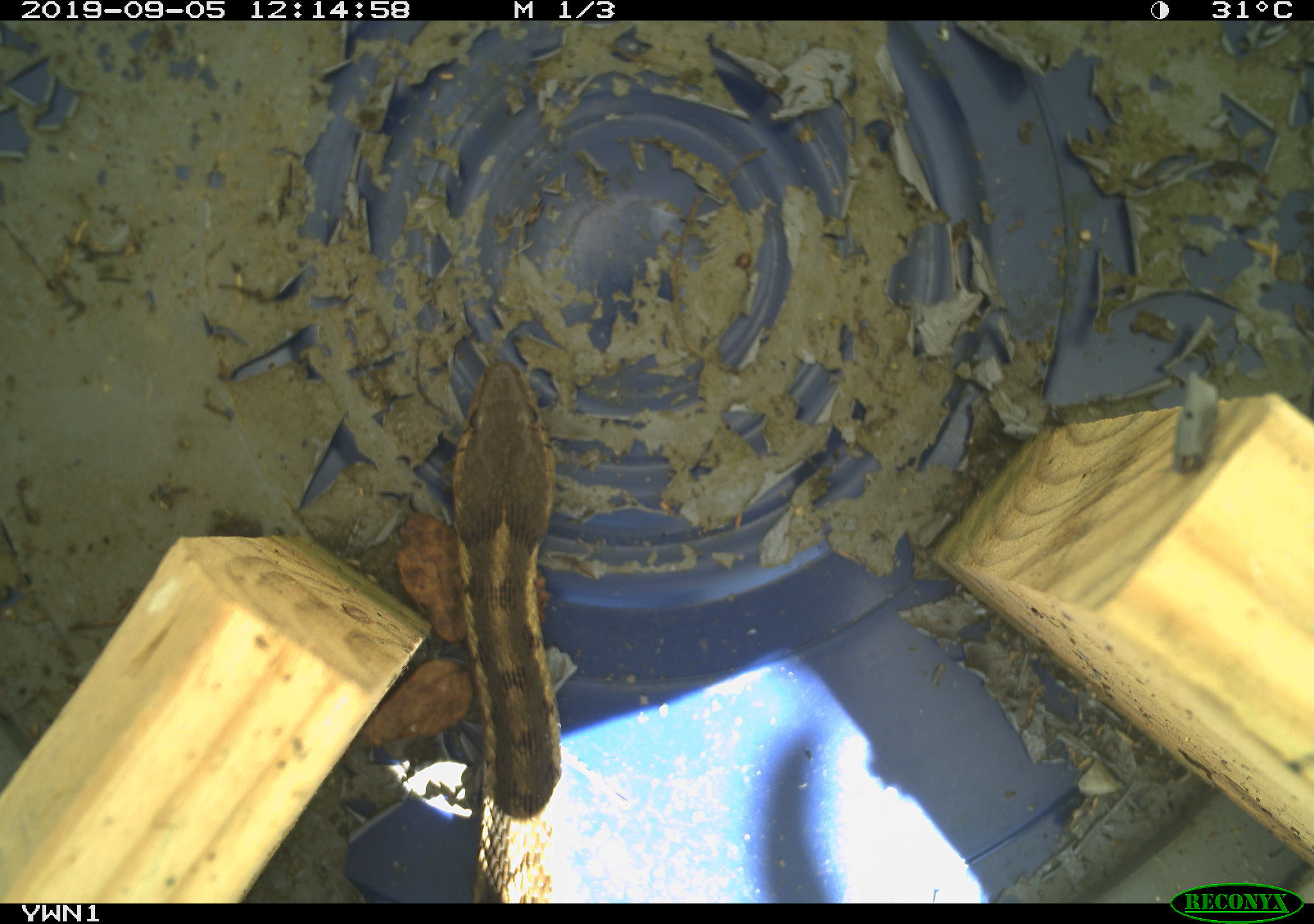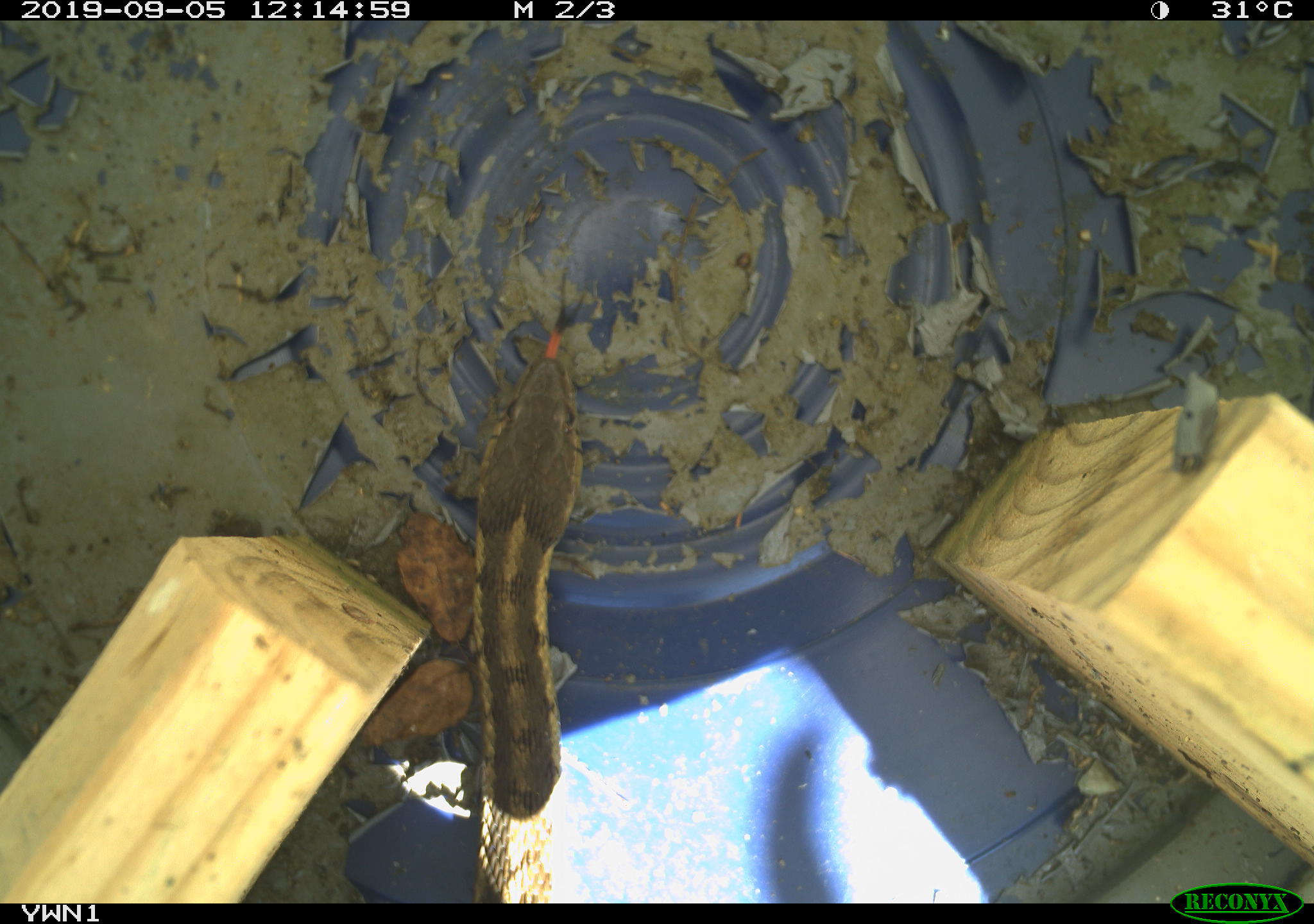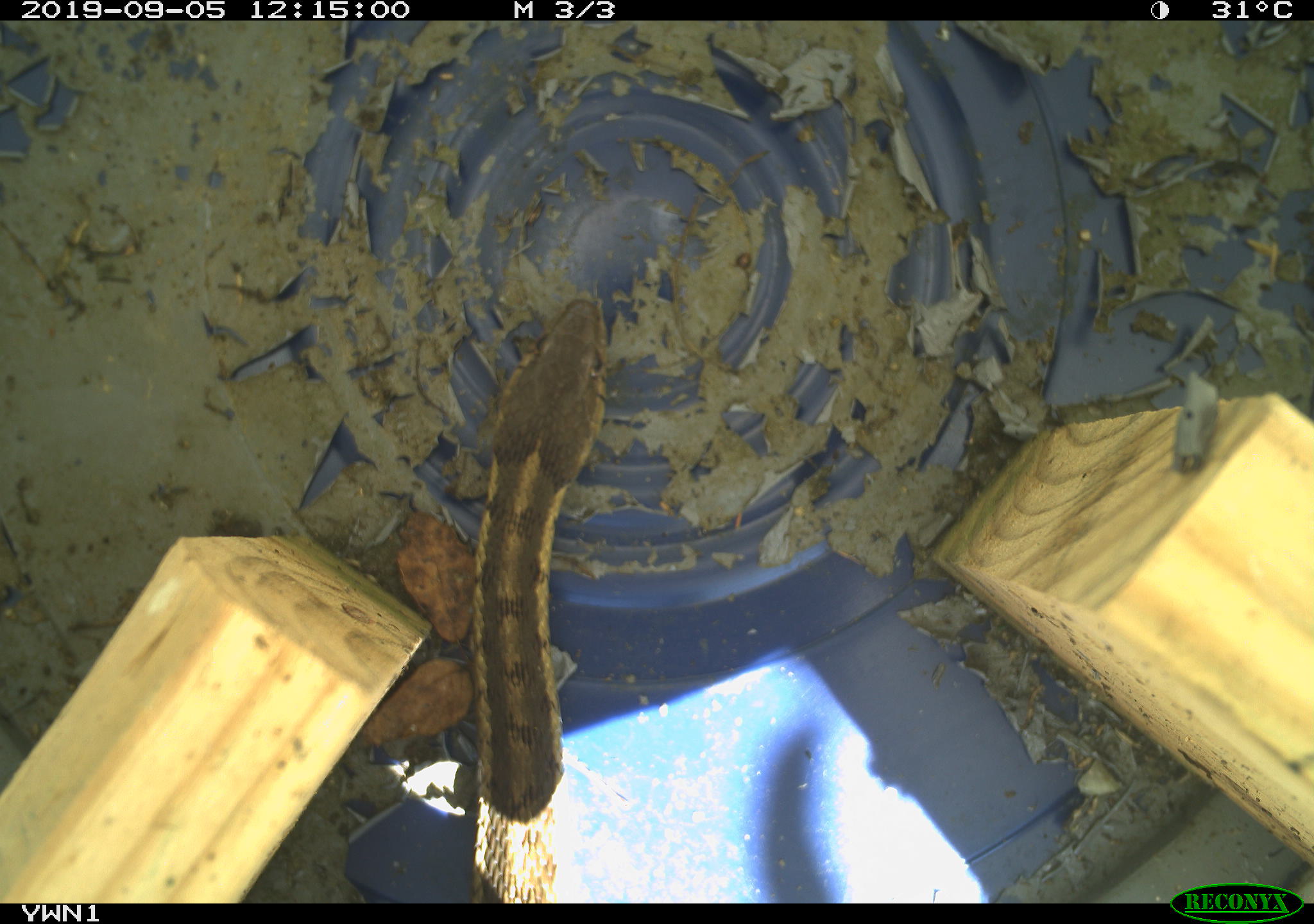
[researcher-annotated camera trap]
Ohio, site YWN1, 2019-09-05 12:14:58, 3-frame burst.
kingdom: Animalia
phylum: Chordata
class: Reptilia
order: Squamata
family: Colubridae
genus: Thamnophis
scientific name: Thamnophis sirtalis sirtalis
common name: eastern gartersnake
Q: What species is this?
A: Eastern gartersnake (Thamnophis sirtalis sirtalis).